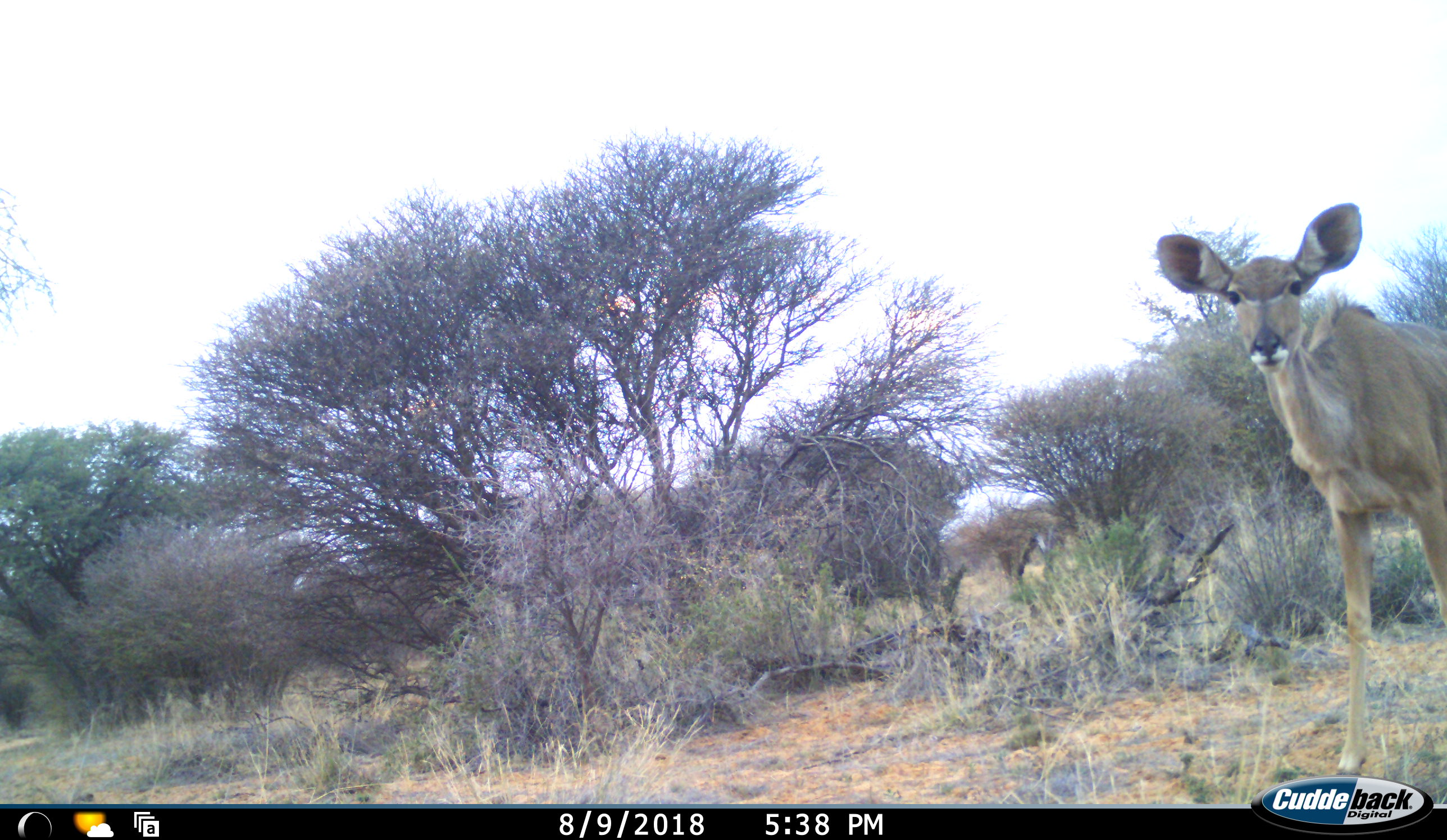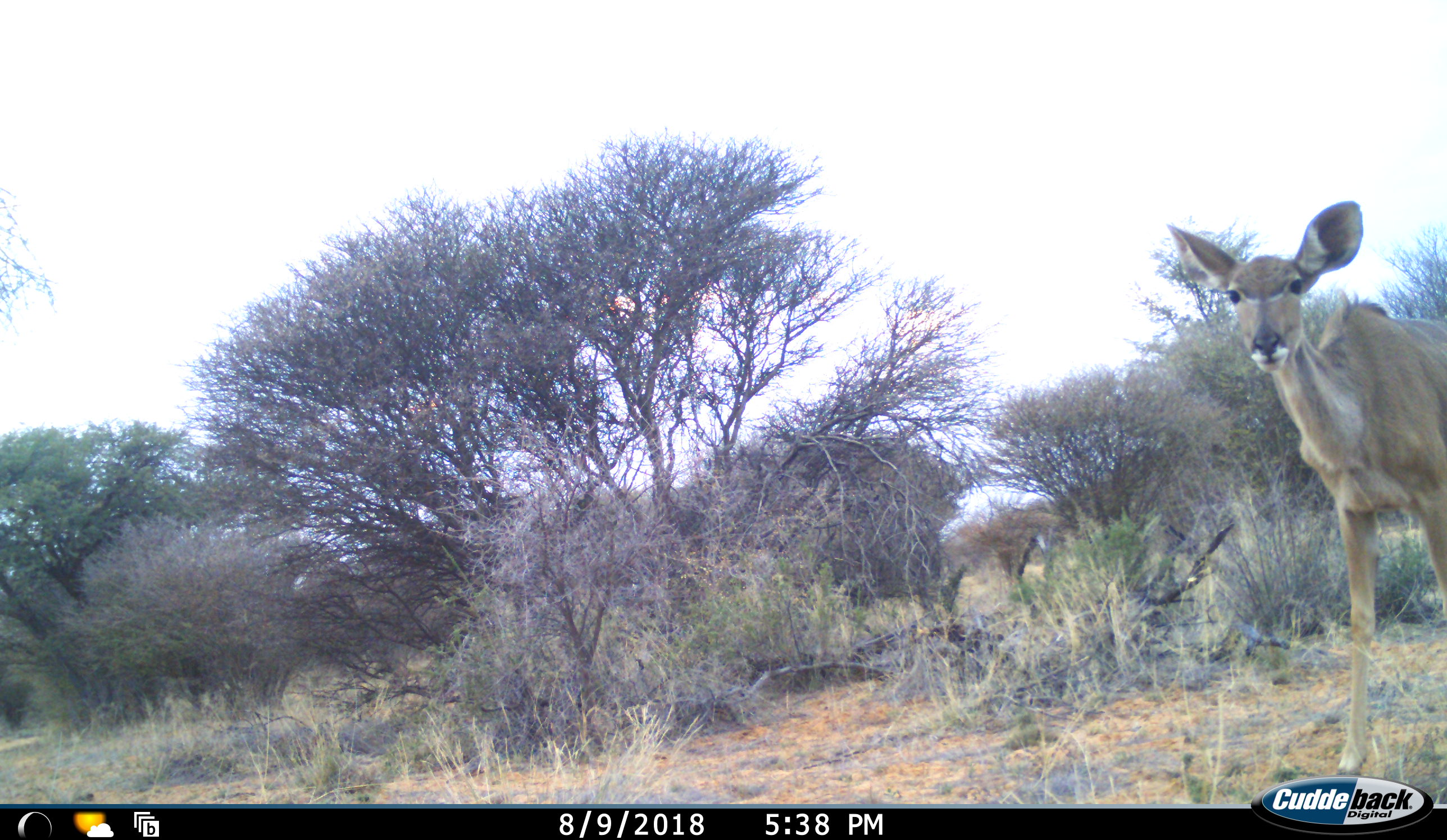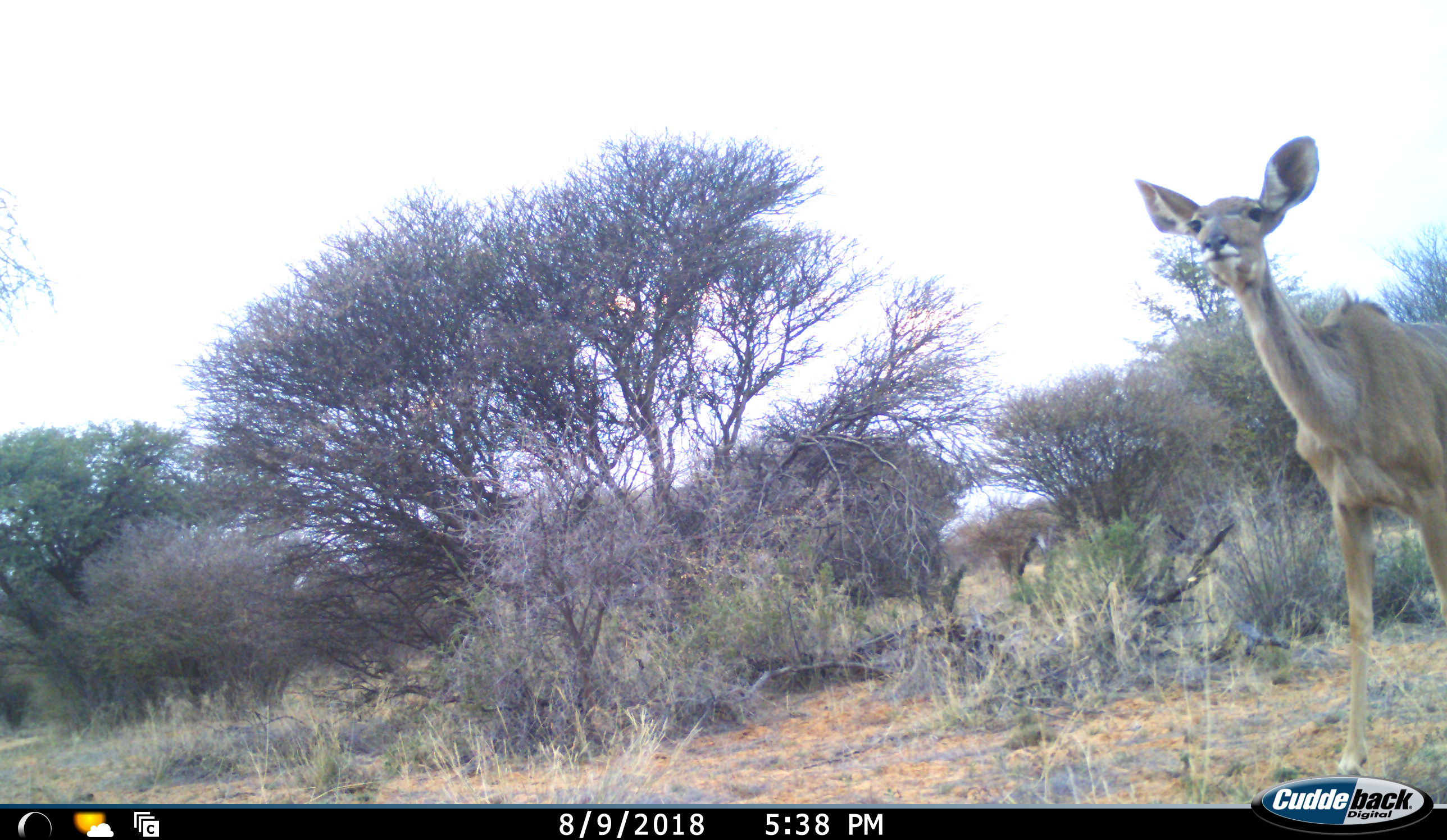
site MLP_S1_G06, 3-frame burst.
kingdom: Animalia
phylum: Chordata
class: Mammalia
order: Artiodactyla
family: Bovidae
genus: Tragelaphus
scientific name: Tragelaphus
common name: kudu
Kudu (Tragelaphus), count 1. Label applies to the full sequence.